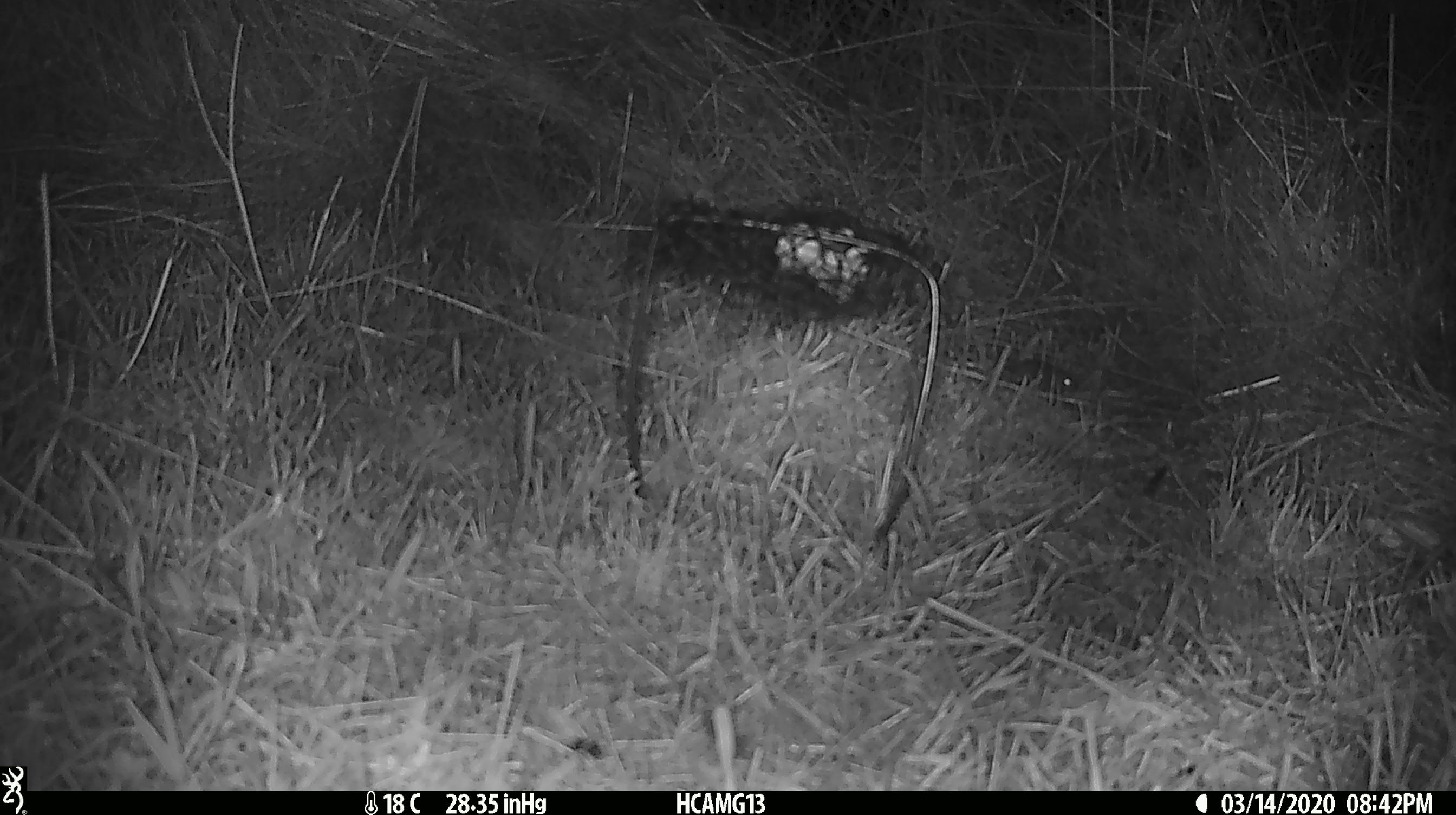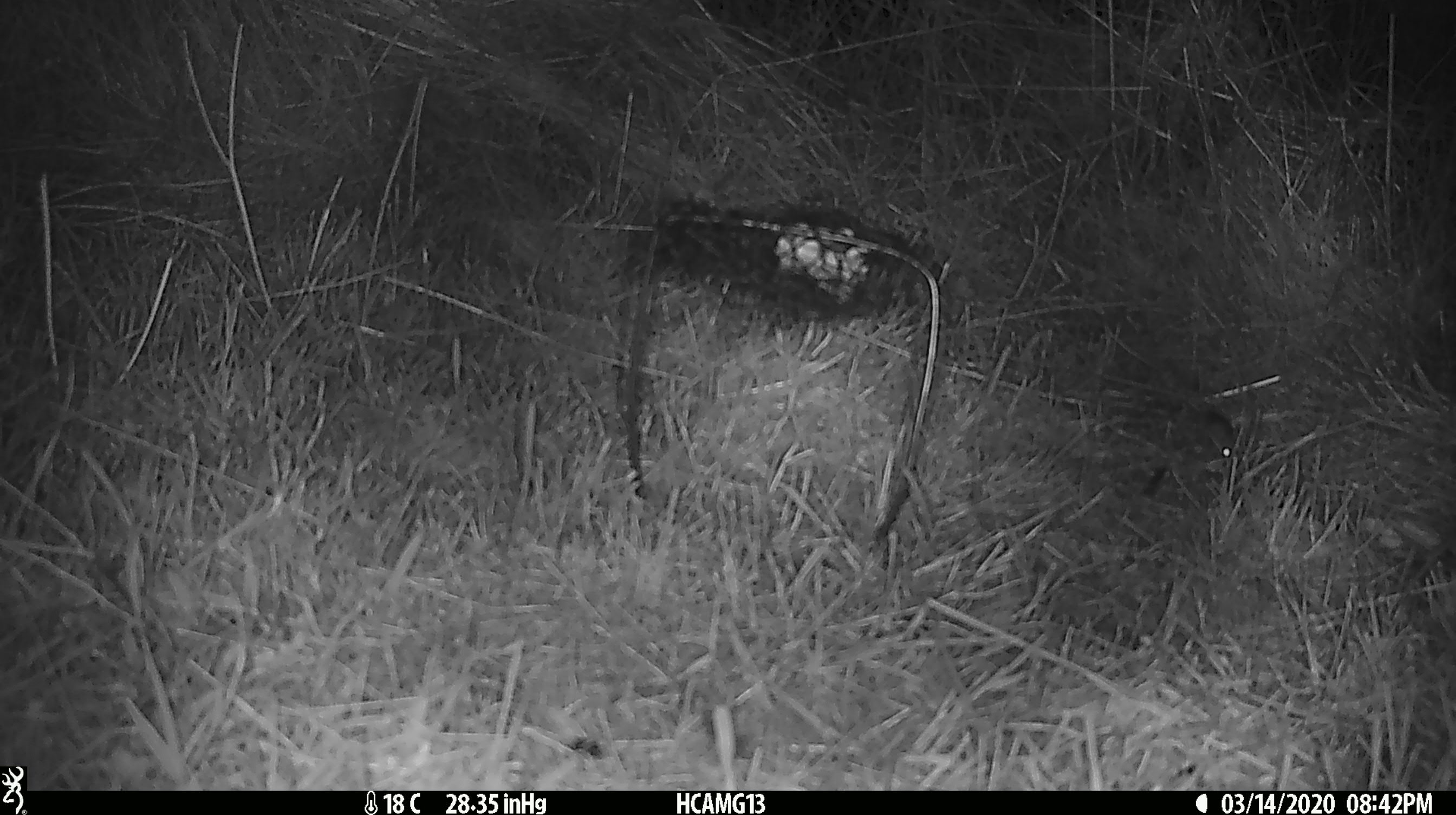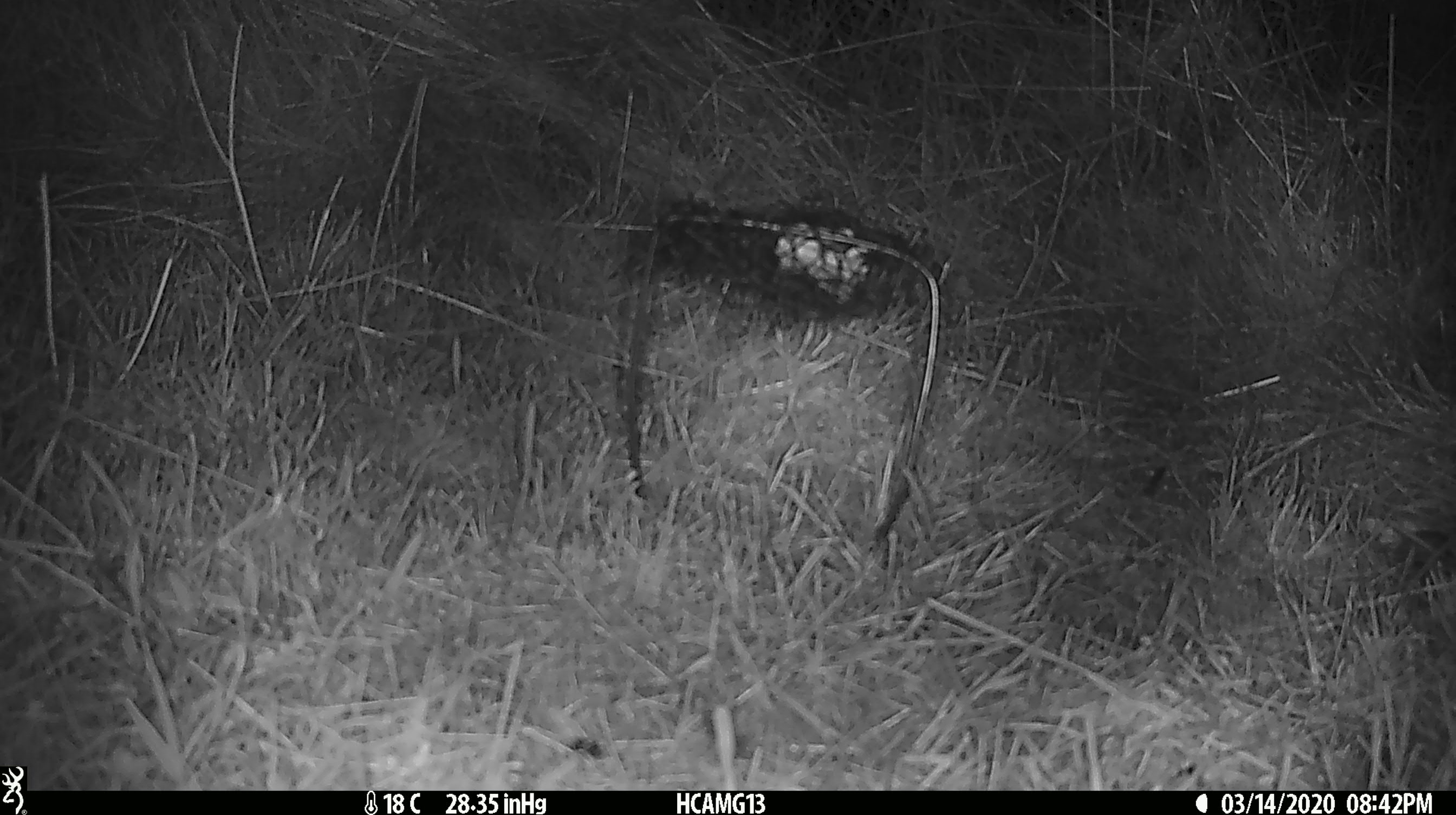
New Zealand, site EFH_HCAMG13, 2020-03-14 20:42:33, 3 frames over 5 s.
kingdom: Animalia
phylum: Chordata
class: Mammalia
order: Rodentia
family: Muridae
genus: Mus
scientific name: Mus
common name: mouse